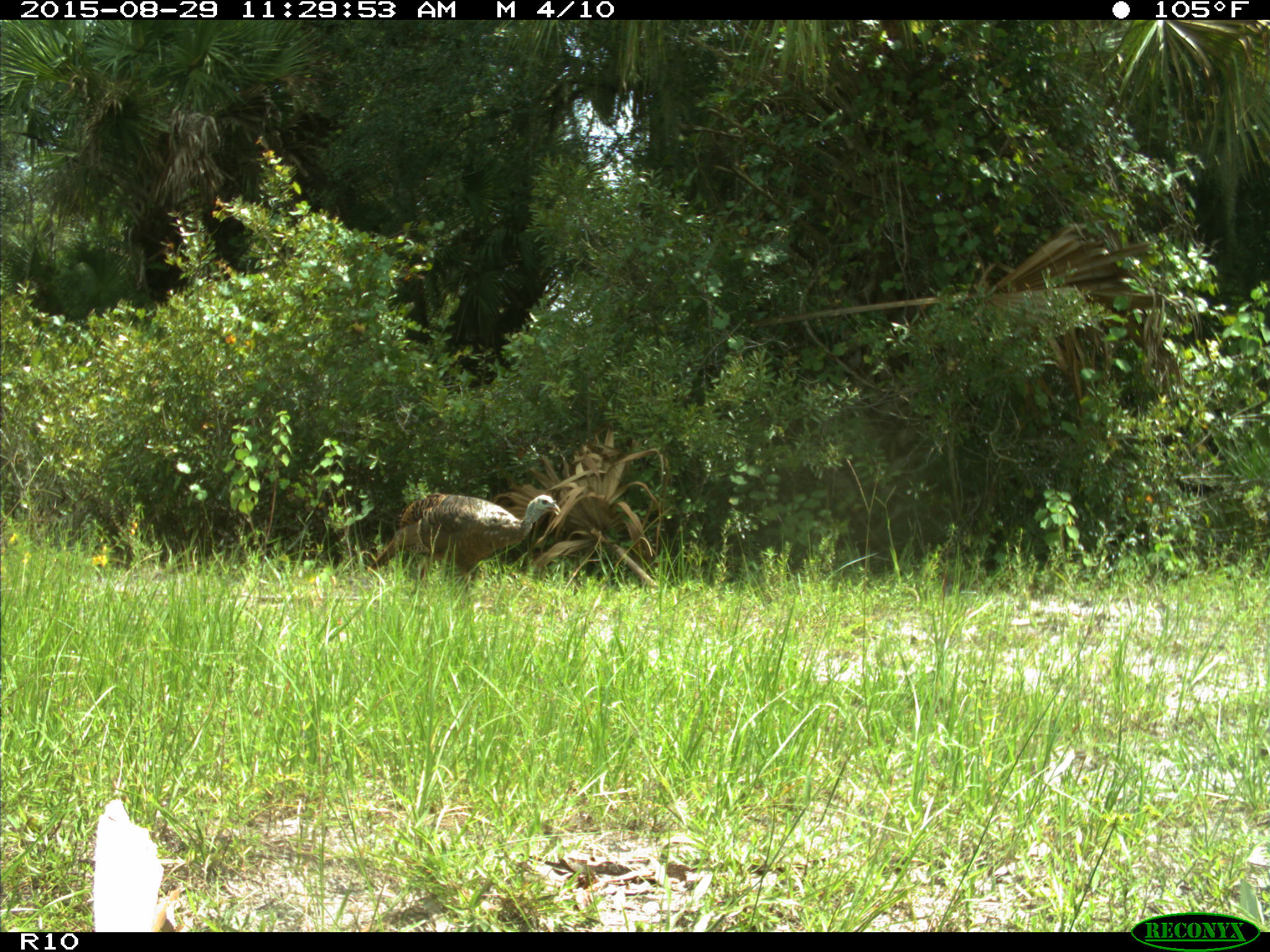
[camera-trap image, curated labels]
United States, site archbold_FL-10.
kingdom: Animalia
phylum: Chordata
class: Aves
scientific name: Aves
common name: birds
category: unidentified bird